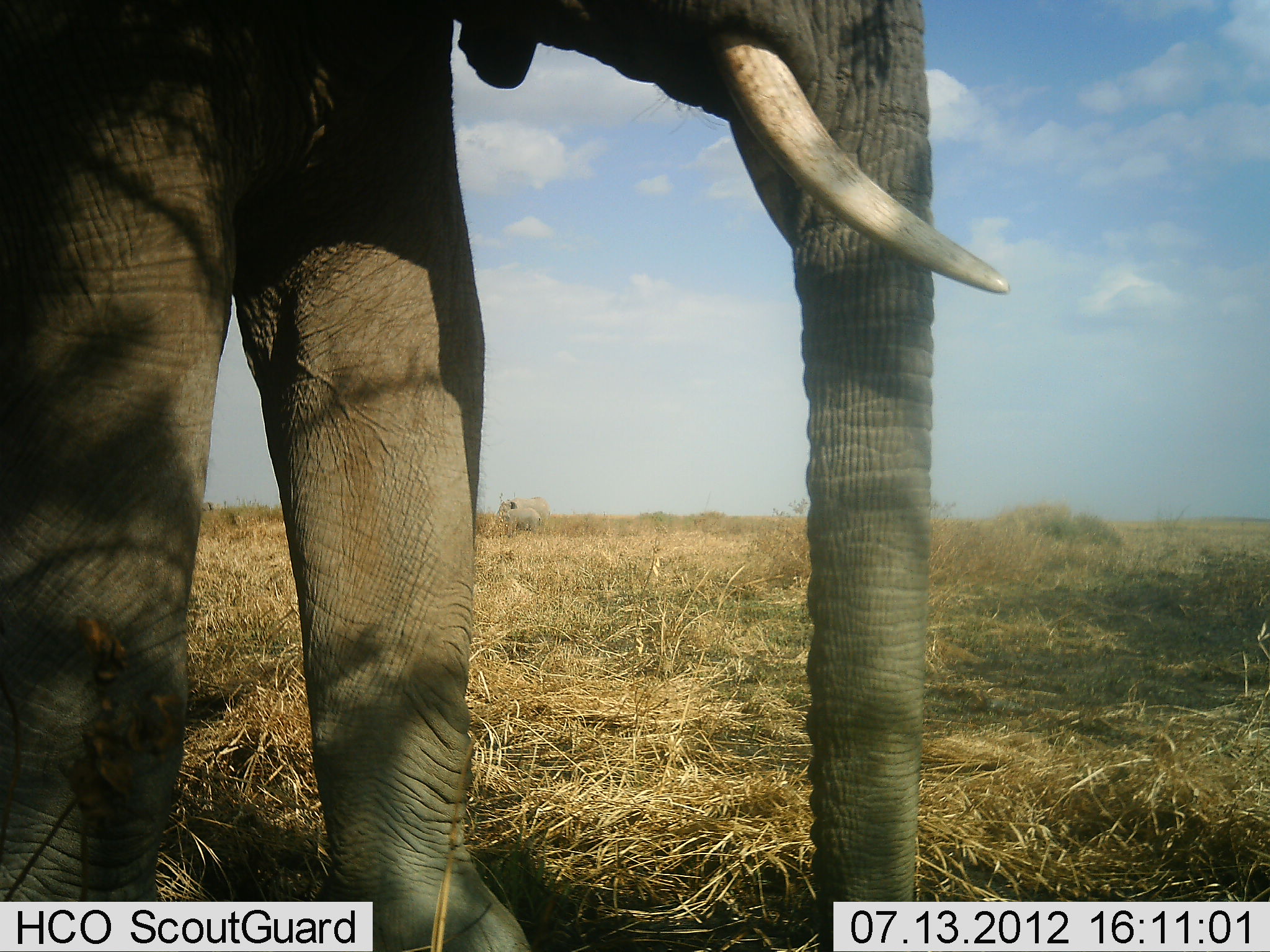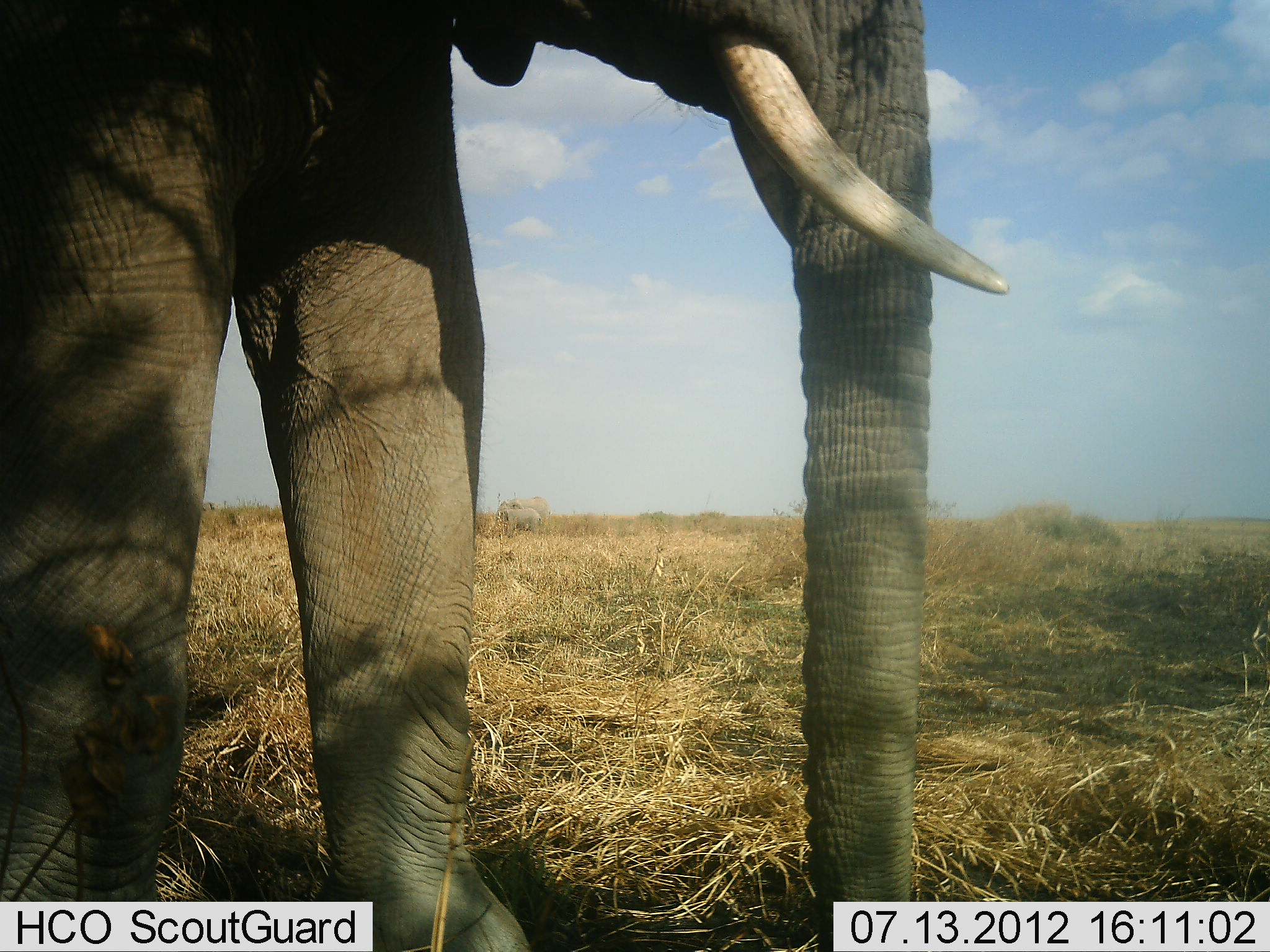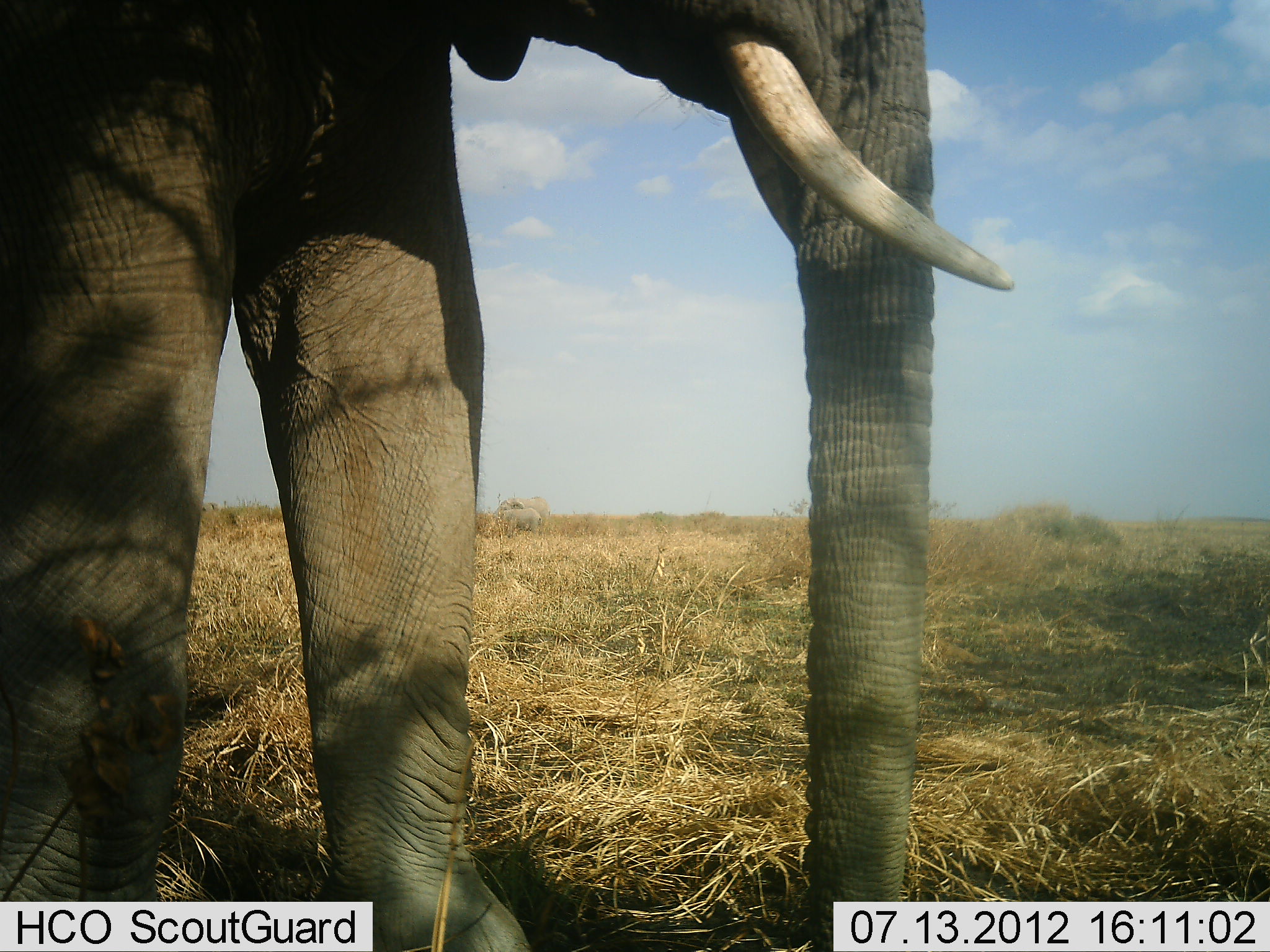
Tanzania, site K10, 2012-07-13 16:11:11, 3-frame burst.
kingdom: Animalia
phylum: Chordata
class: Mammalia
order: Proboscidea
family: Elephantidae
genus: Loxodonta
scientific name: Loxodonta africana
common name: african bush elephant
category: elephant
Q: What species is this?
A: Elephant (african bush elephant) (Loxodonta africana).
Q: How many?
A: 1.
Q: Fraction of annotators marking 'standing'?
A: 100%.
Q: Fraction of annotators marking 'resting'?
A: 9%.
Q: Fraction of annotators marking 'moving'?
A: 0%.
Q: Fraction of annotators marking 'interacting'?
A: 0%.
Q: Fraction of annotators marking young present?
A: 0%.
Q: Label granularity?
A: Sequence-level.